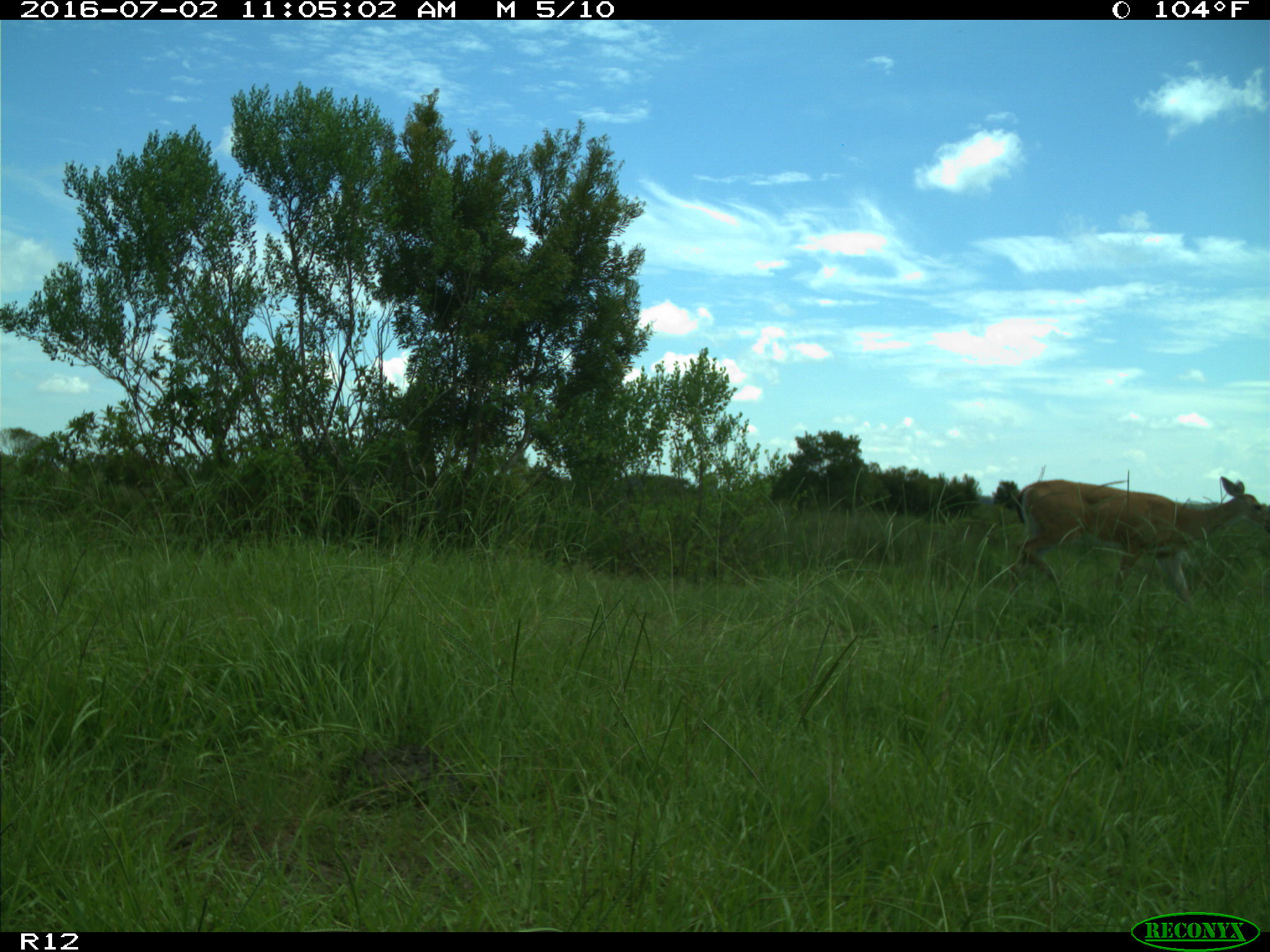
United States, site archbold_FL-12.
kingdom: Animalia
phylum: Chordata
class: Mammalia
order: Artiodactyla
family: Cervidae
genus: Odocoileus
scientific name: Odocoileus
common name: deer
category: unidentified deer